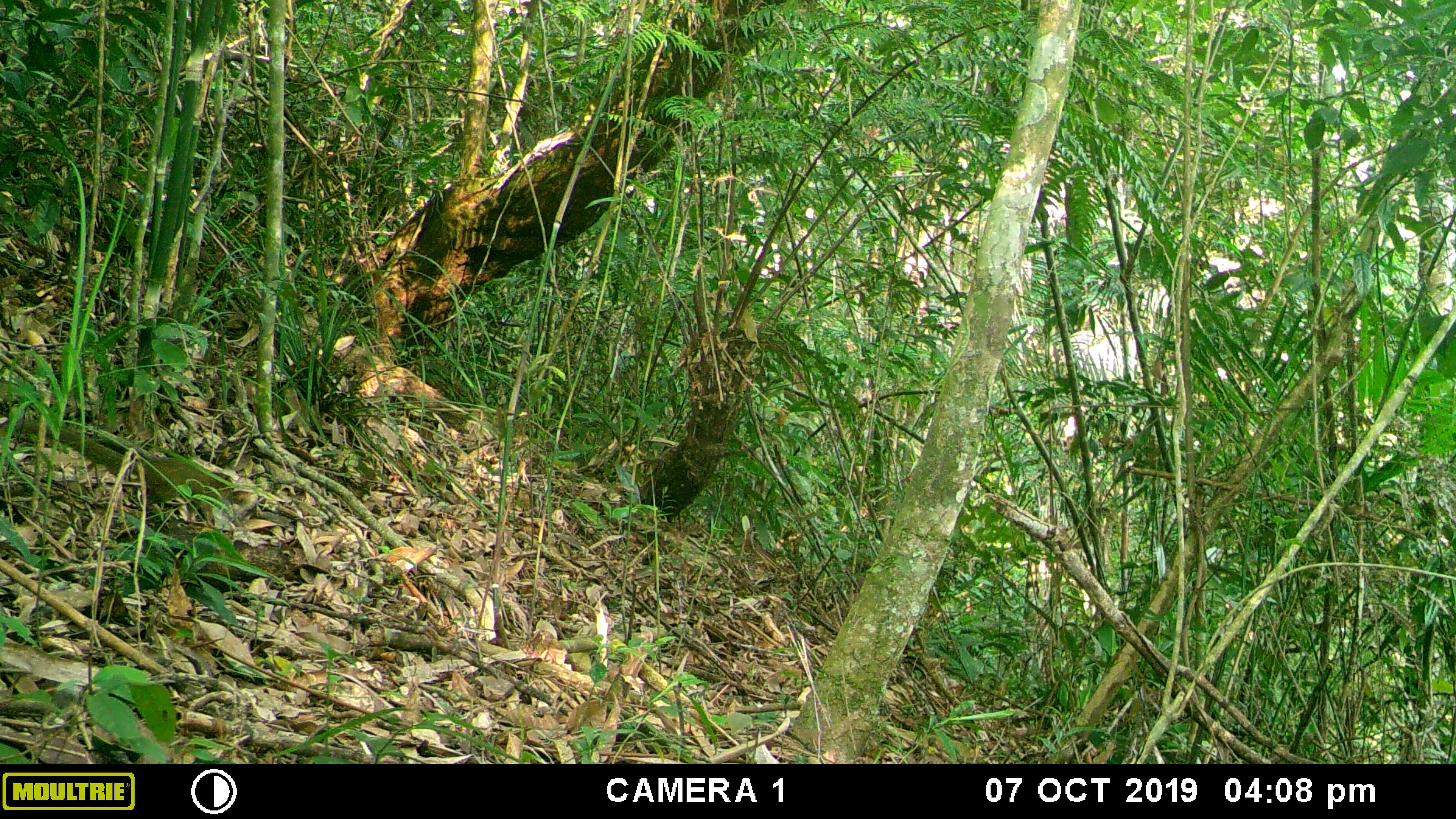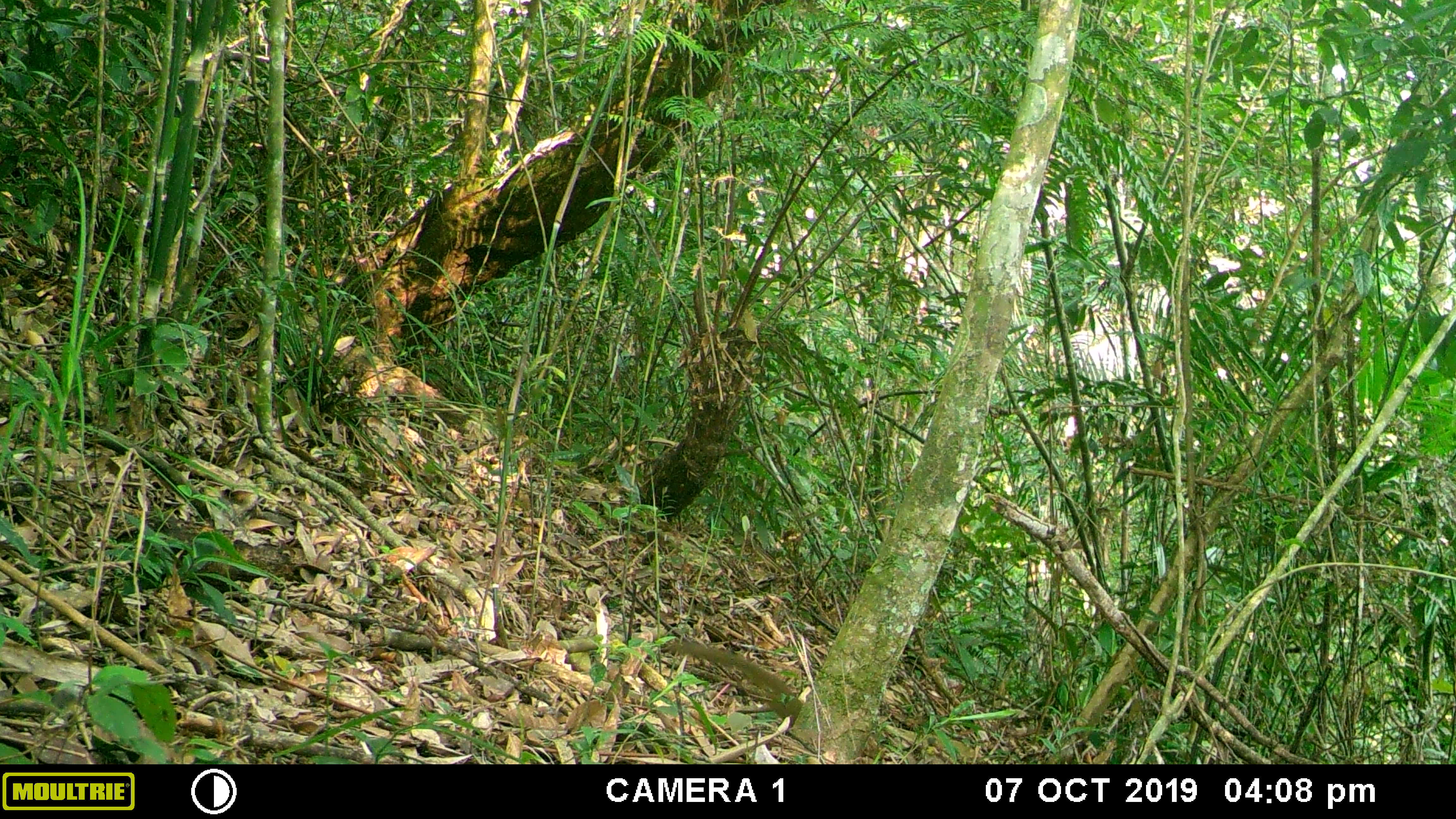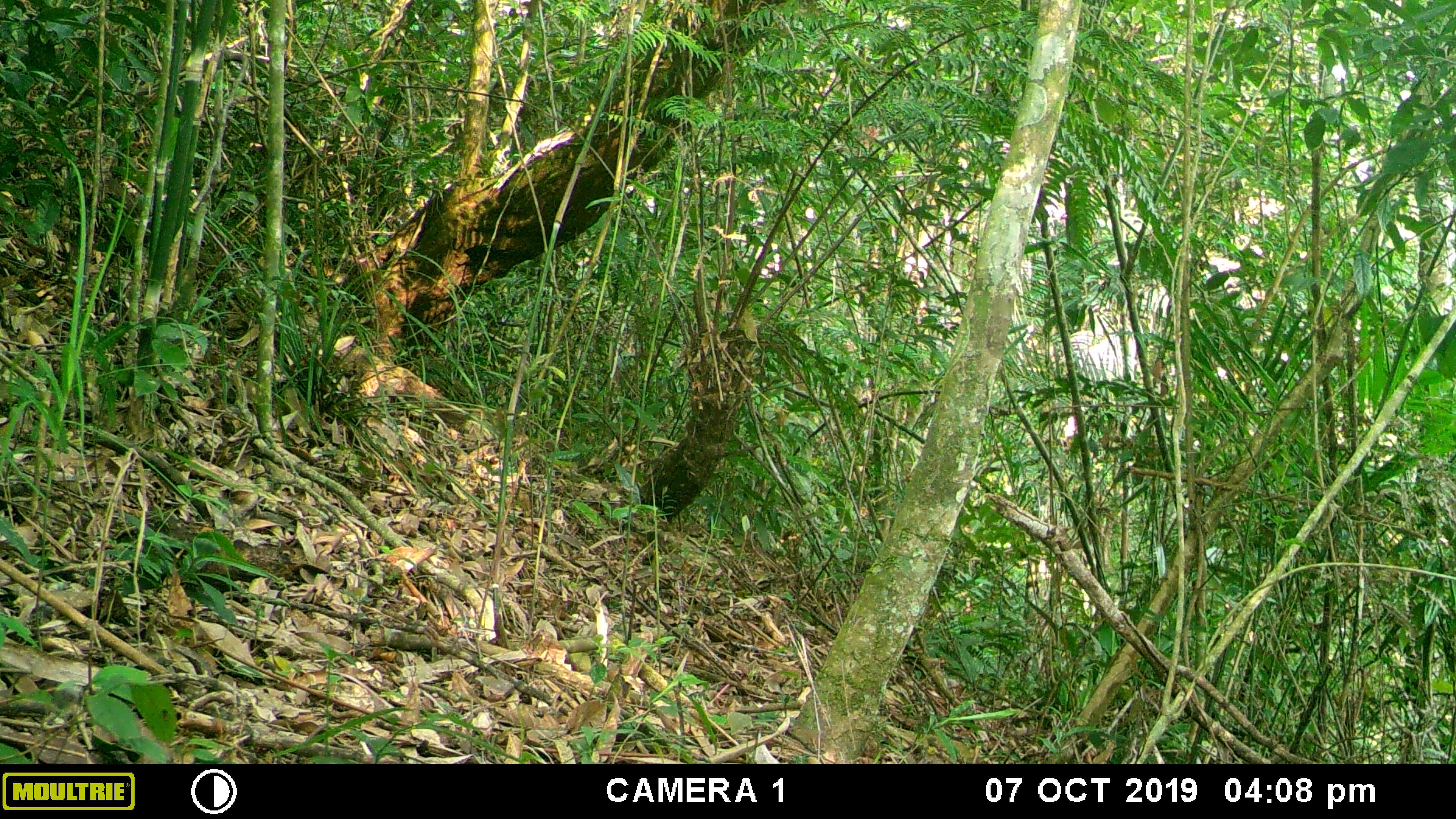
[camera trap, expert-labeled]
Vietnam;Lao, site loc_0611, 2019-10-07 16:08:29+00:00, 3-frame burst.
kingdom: Animalia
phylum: Chordata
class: Mammalia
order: Scandentia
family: Tupaiidae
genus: Tupaia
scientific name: Tupaia belangeri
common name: northern treeshrew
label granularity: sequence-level